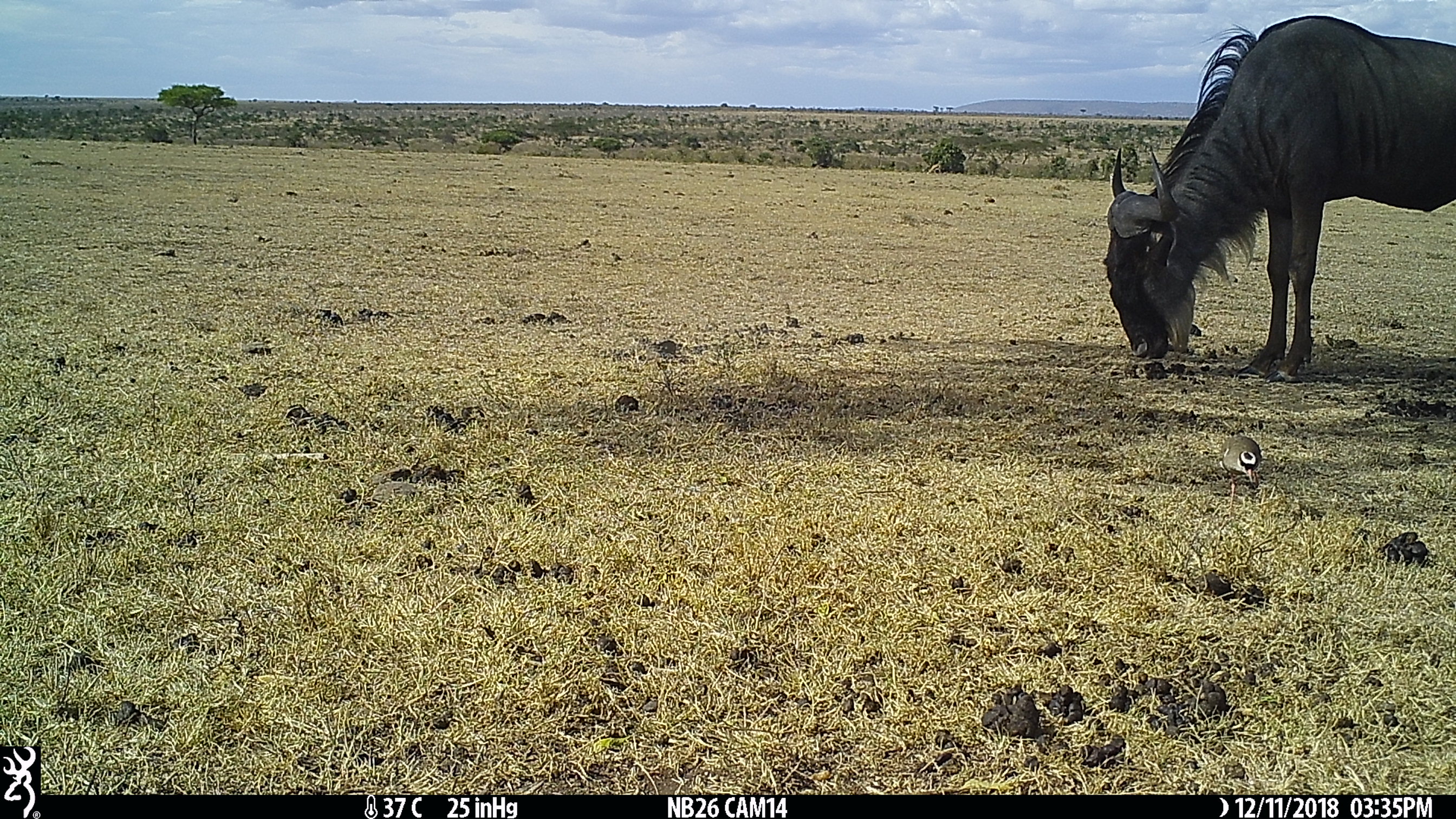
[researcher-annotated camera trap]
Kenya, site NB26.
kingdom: Animalia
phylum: Chordata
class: Aves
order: Charadriiformes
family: Charadriidae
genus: Vanellus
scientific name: Vanellus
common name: lapwing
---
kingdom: Animalia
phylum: Chordata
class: Mammalia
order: Artiodactyla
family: Bovidae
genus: Connochaetes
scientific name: Connochaetes taurinus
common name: blue wildebeest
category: wildebeest